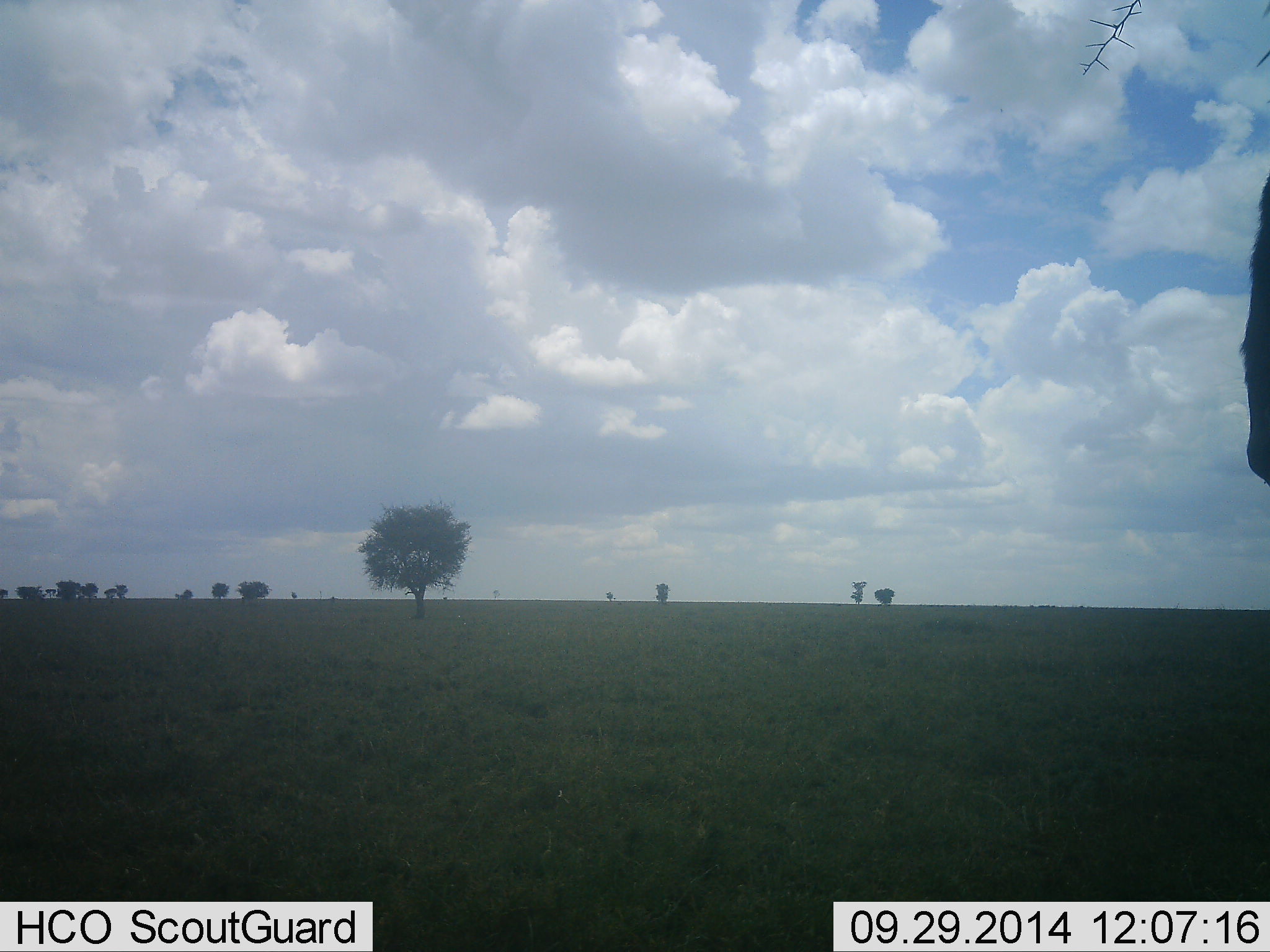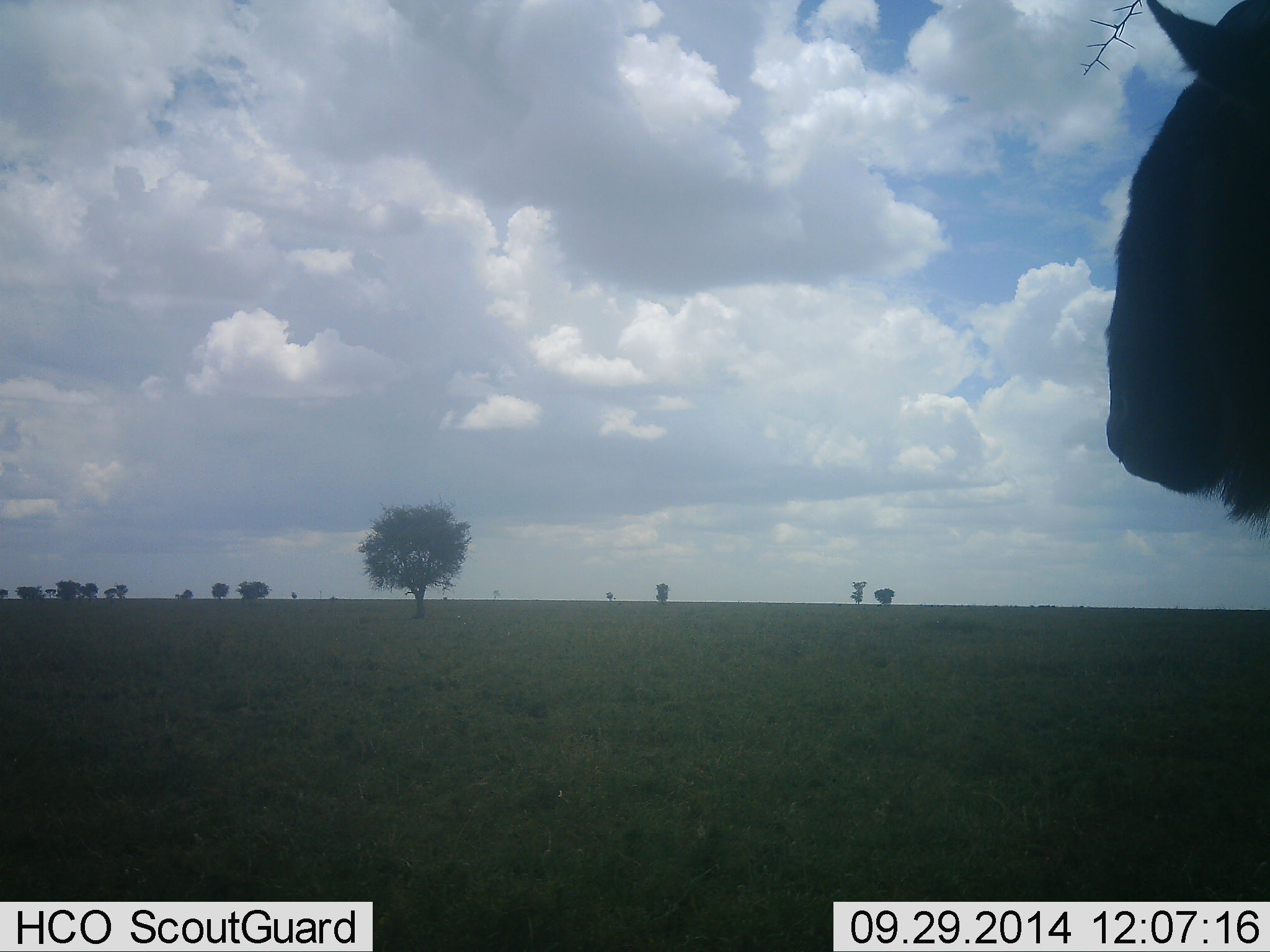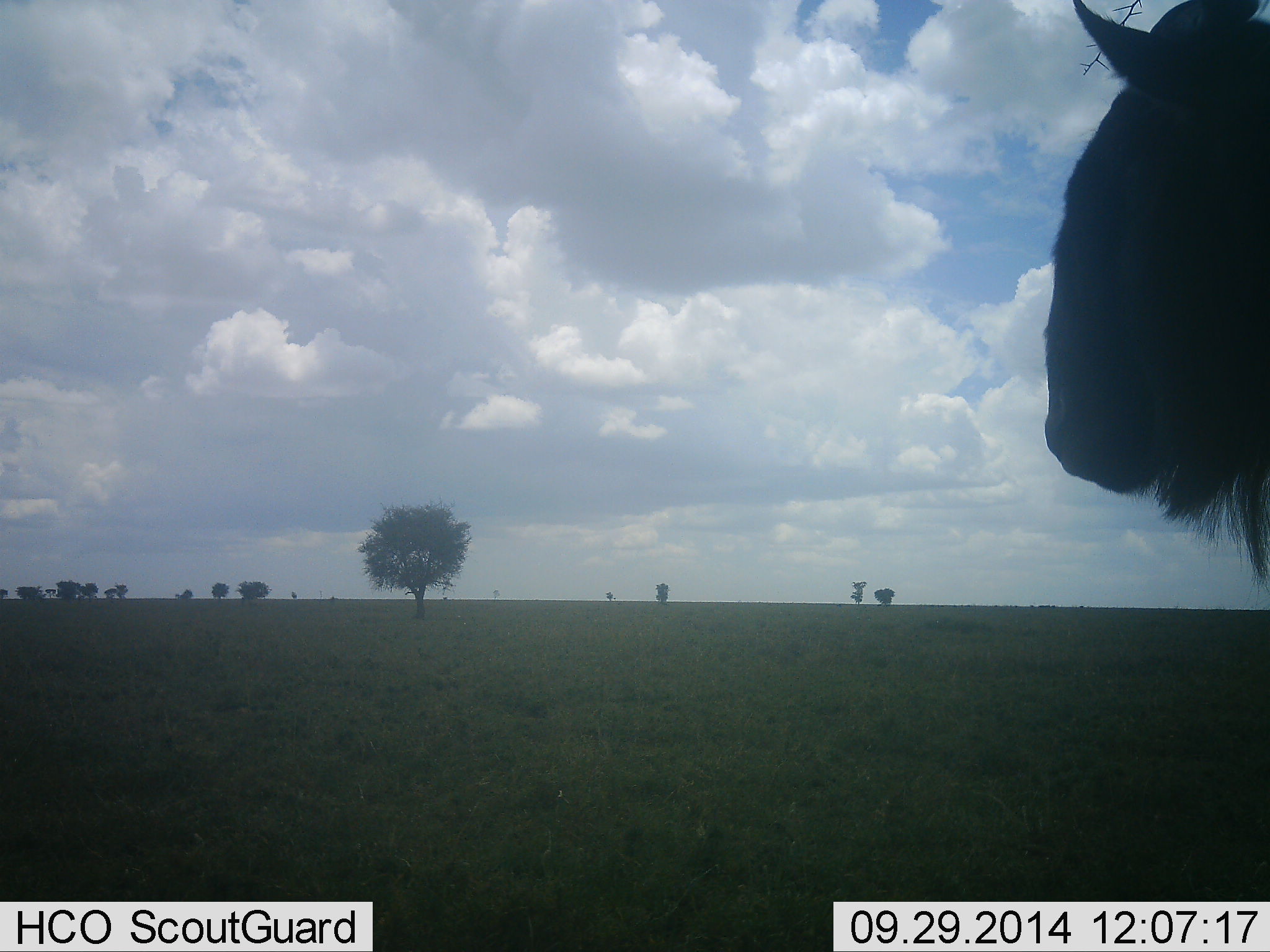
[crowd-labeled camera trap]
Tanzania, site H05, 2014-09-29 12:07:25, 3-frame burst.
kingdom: Animalia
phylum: Chordata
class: Mammalia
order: Artiodactyla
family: Bovidae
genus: Connochaetes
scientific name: Connochaetes taurinus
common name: blue wildebeest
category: wildebeest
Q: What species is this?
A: Wildebeest (blue wildebeest) (Connochaetes taurinus).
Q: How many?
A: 1.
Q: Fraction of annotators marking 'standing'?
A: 70%.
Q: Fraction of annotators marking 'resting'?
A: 0%.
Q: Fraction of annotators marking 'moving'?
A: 30%.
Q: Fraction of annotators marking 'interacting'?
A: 0%.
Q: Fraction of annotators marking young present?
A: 0%.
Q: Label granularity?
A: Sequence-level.